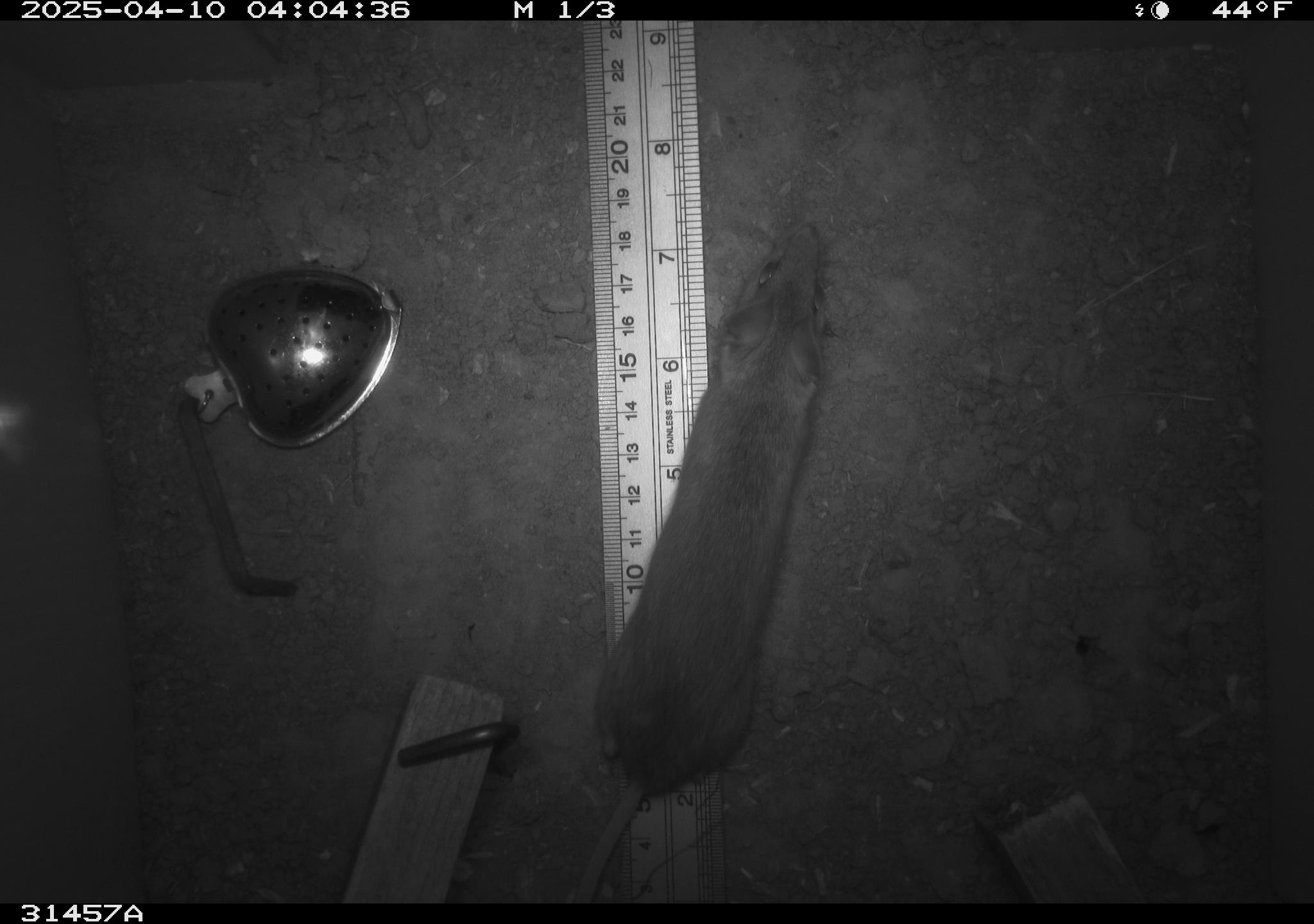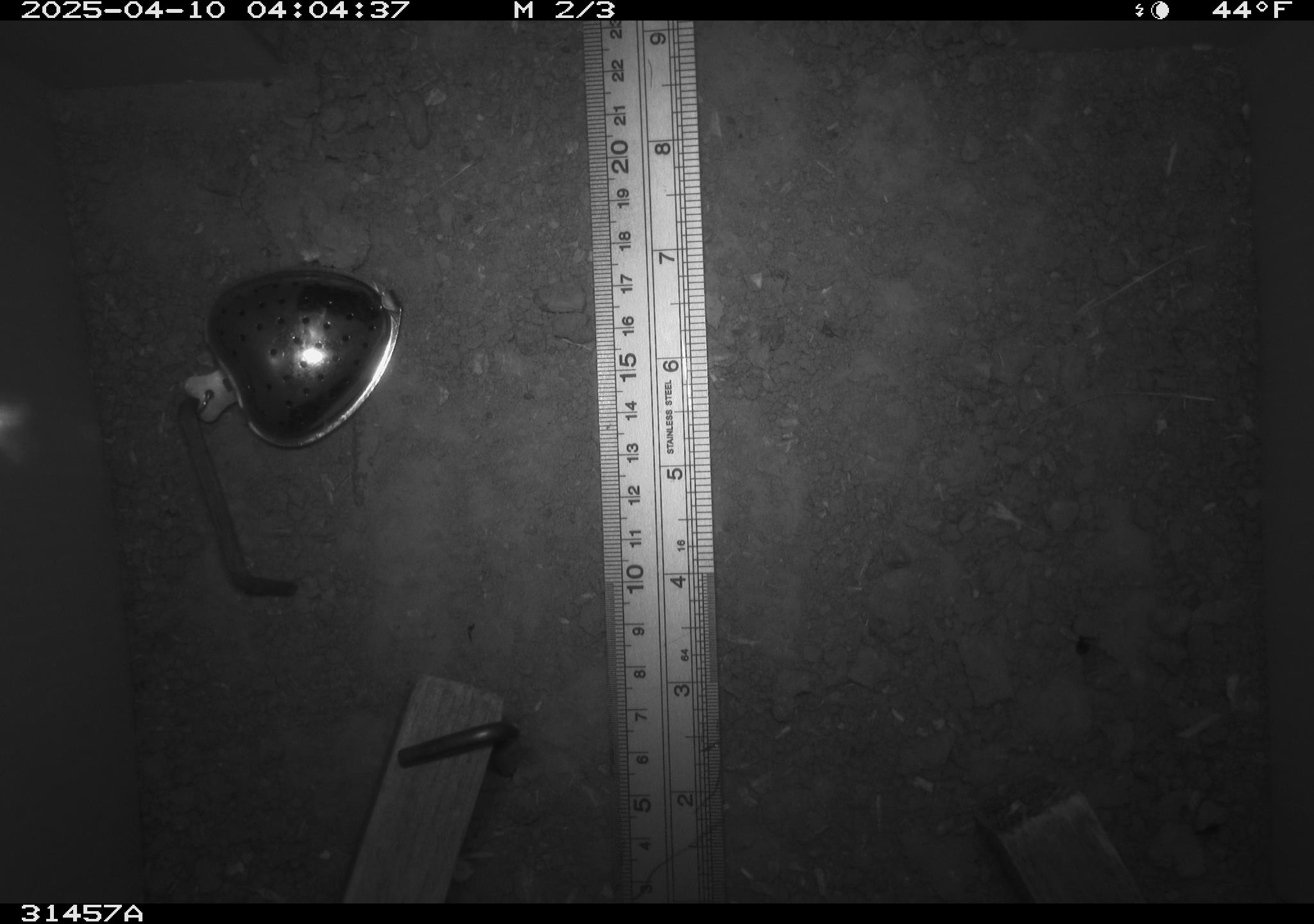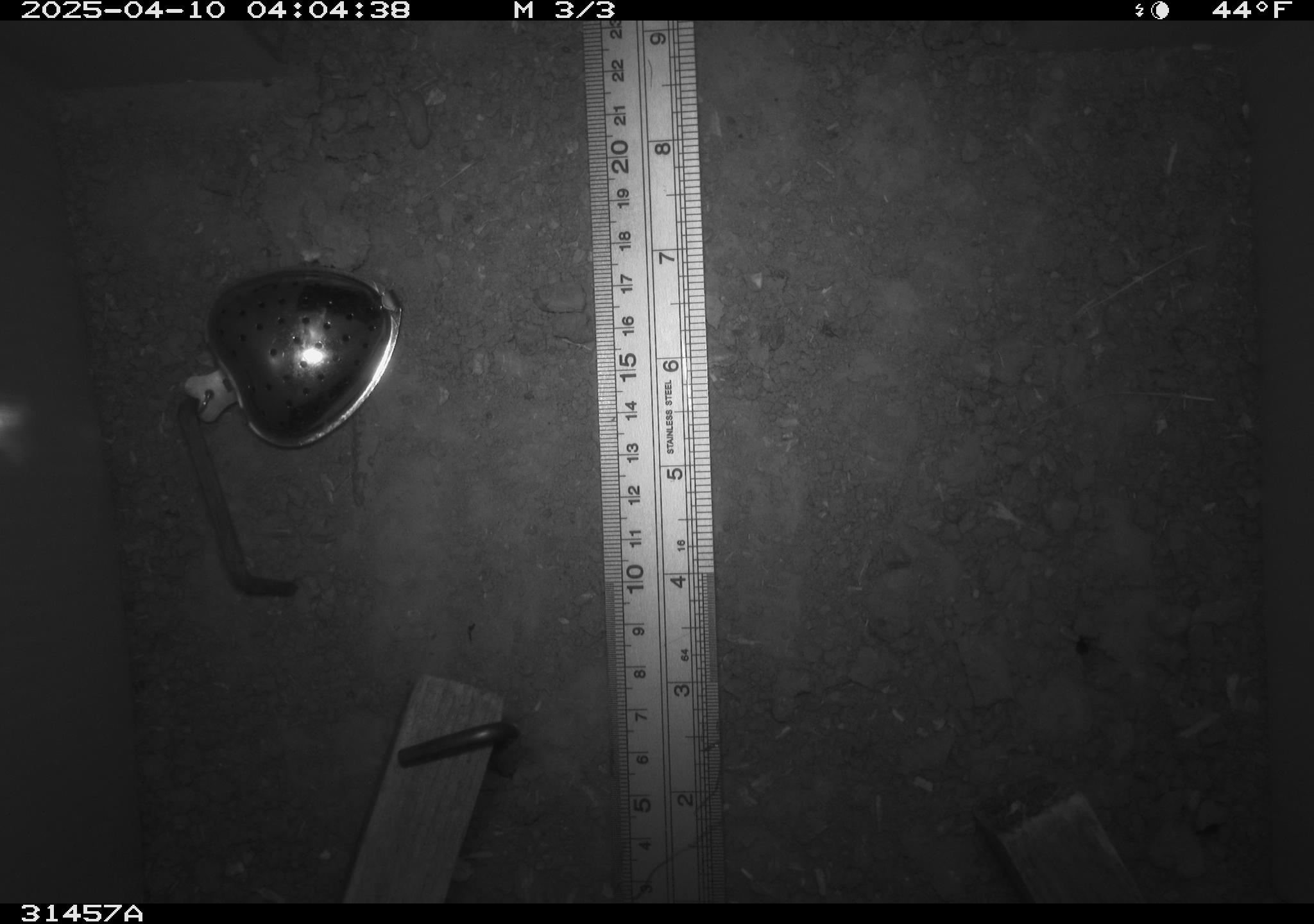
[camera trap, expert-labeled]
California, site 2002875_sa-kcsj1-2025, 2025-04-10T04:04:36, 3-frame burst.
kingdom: Animalia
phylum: Chordata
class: Mammalia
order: Rodentia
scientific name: Rodentia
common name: rodent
Rodent (Rodentia).